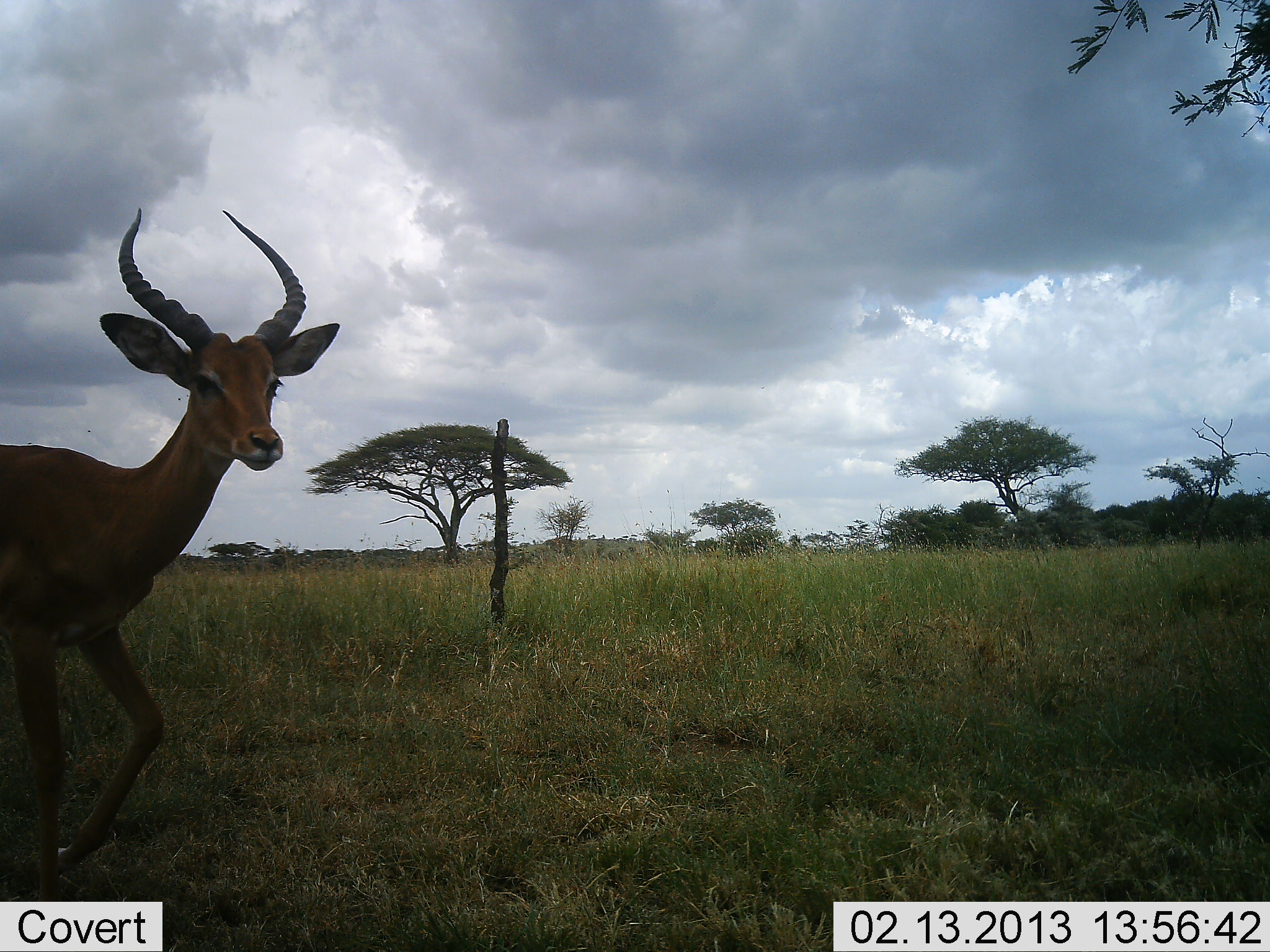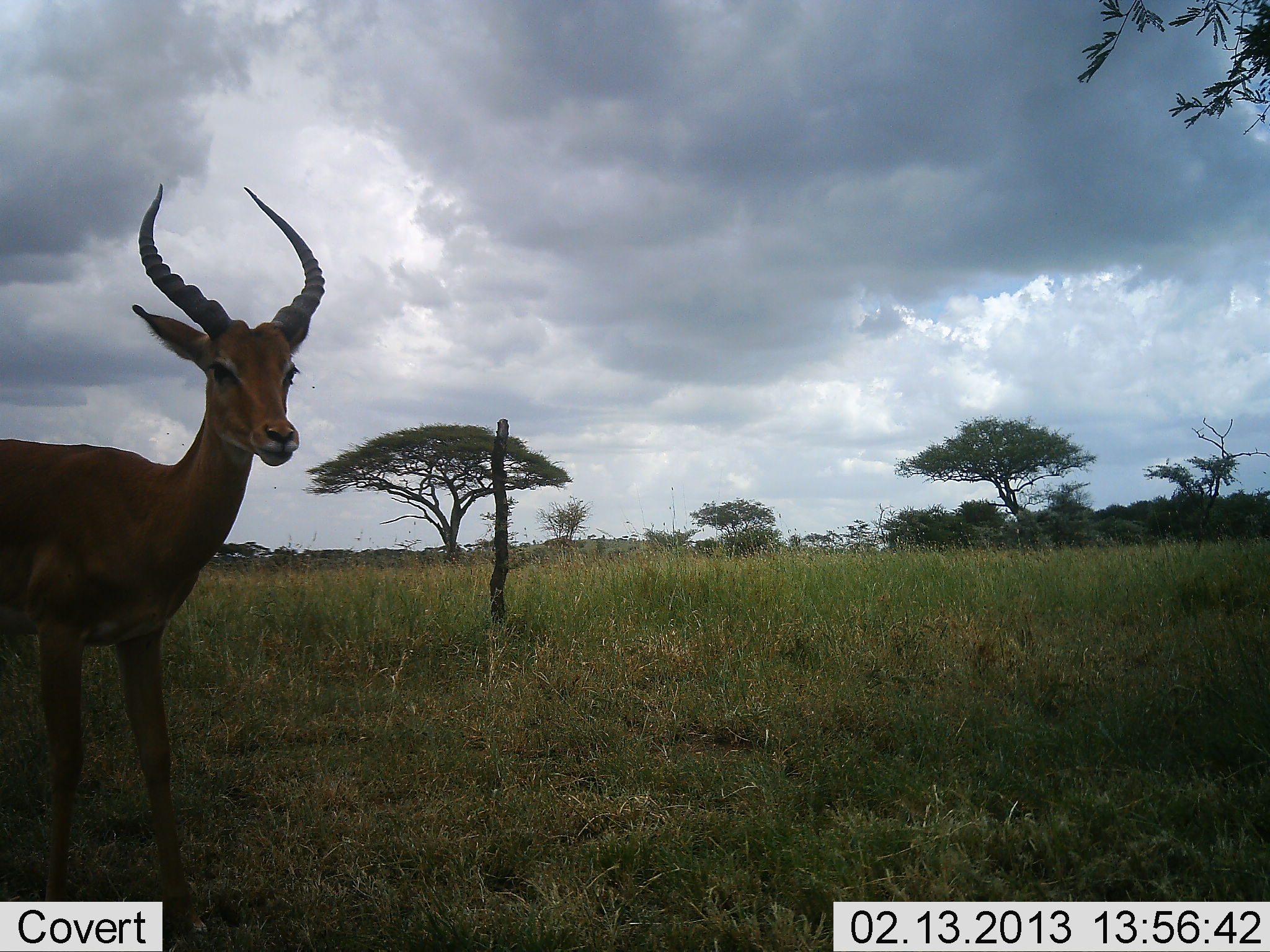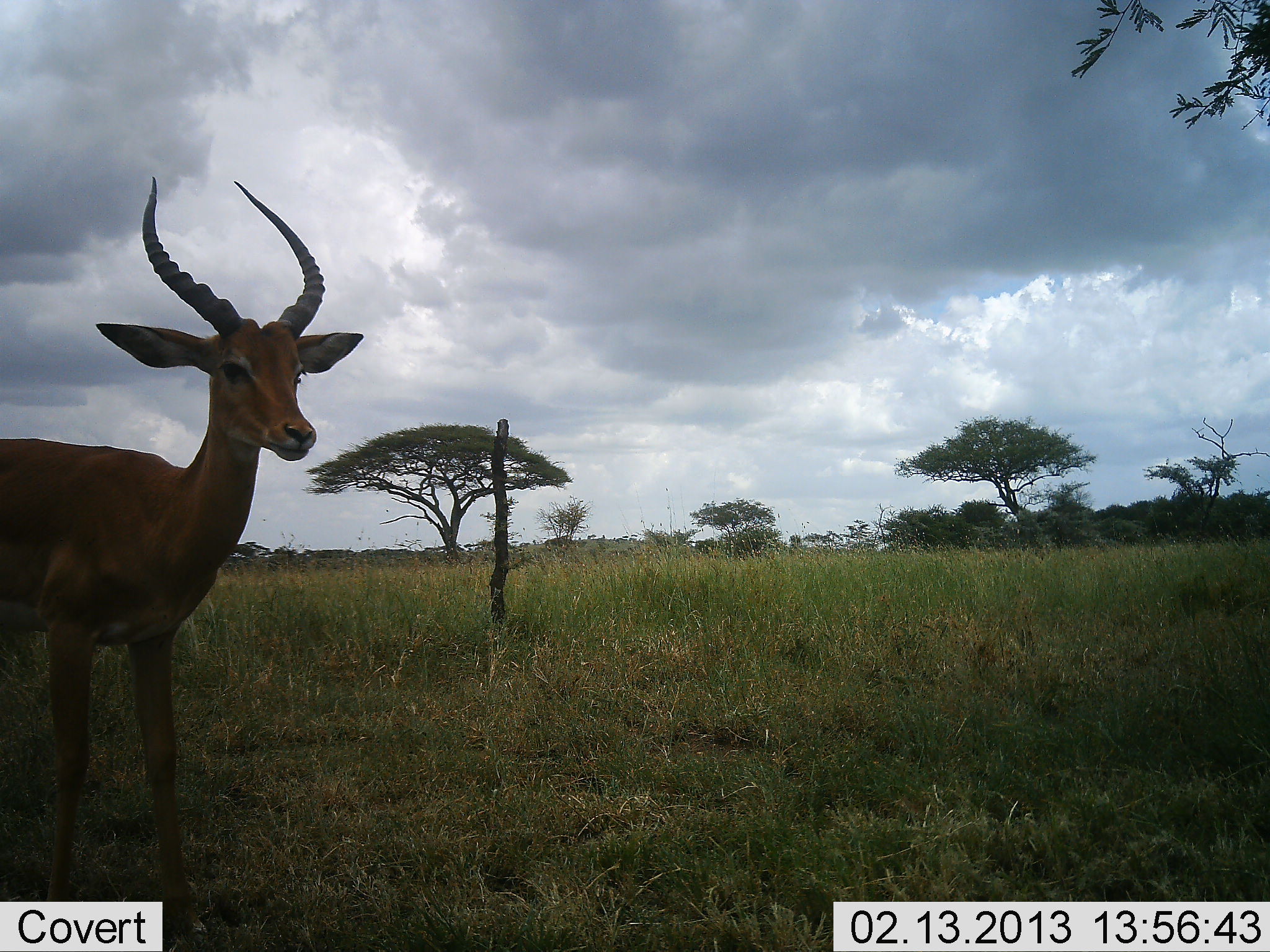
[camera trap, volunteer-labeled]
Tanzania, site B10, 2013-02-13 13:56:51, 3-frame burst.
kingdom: Animalia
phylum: Chordata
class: Mammalia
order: Artiodactyla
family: Bovidae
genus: Aepyceros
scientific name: Aepyceros melampus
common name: impala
Impala (Aepyceros melampus), count 1. Behavior (volunteer vote fractions): standing 80%, resting 0%, moving 25%, interacting 0%. Young present (vote fraction): 0%. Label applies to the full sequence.